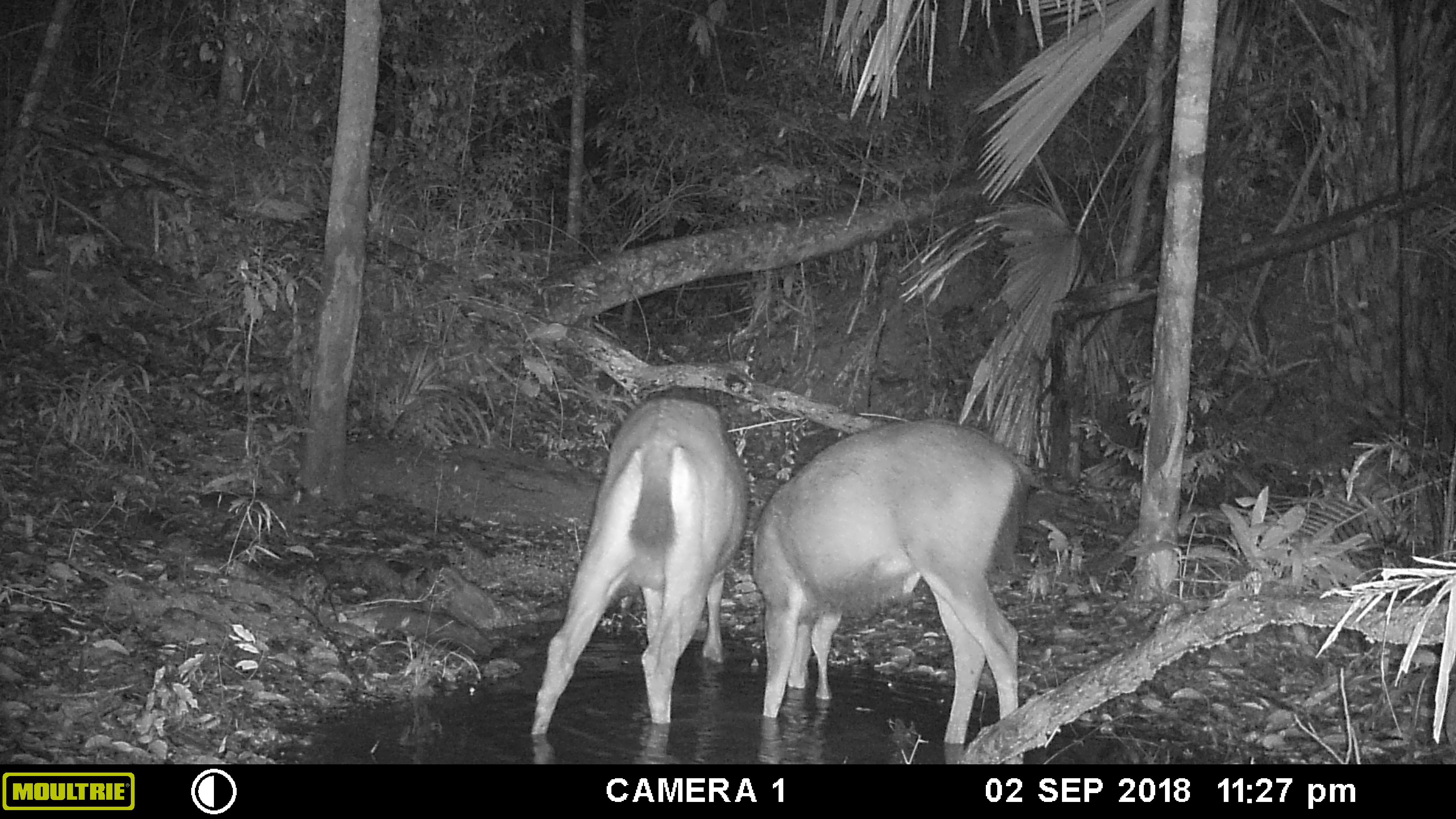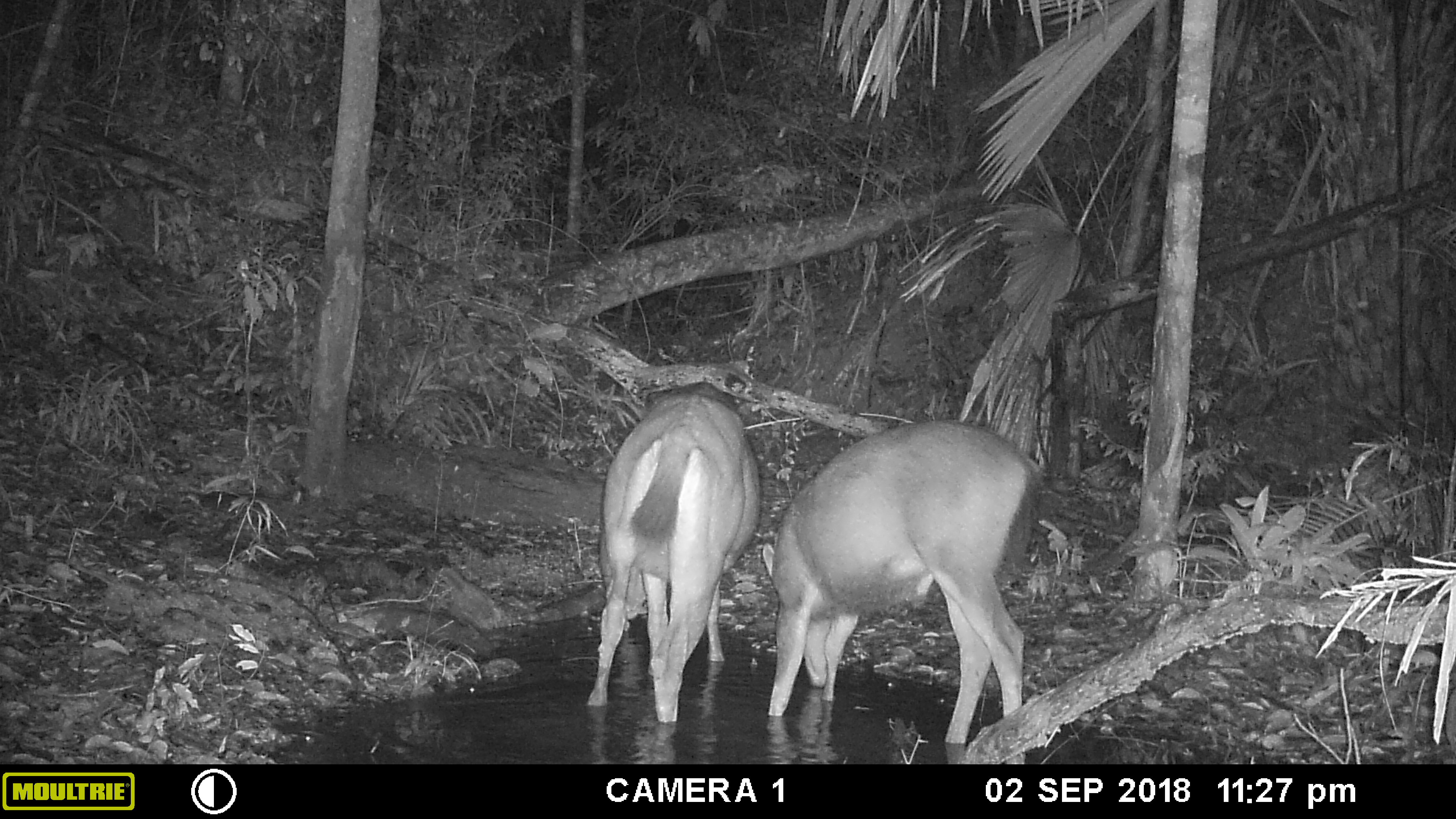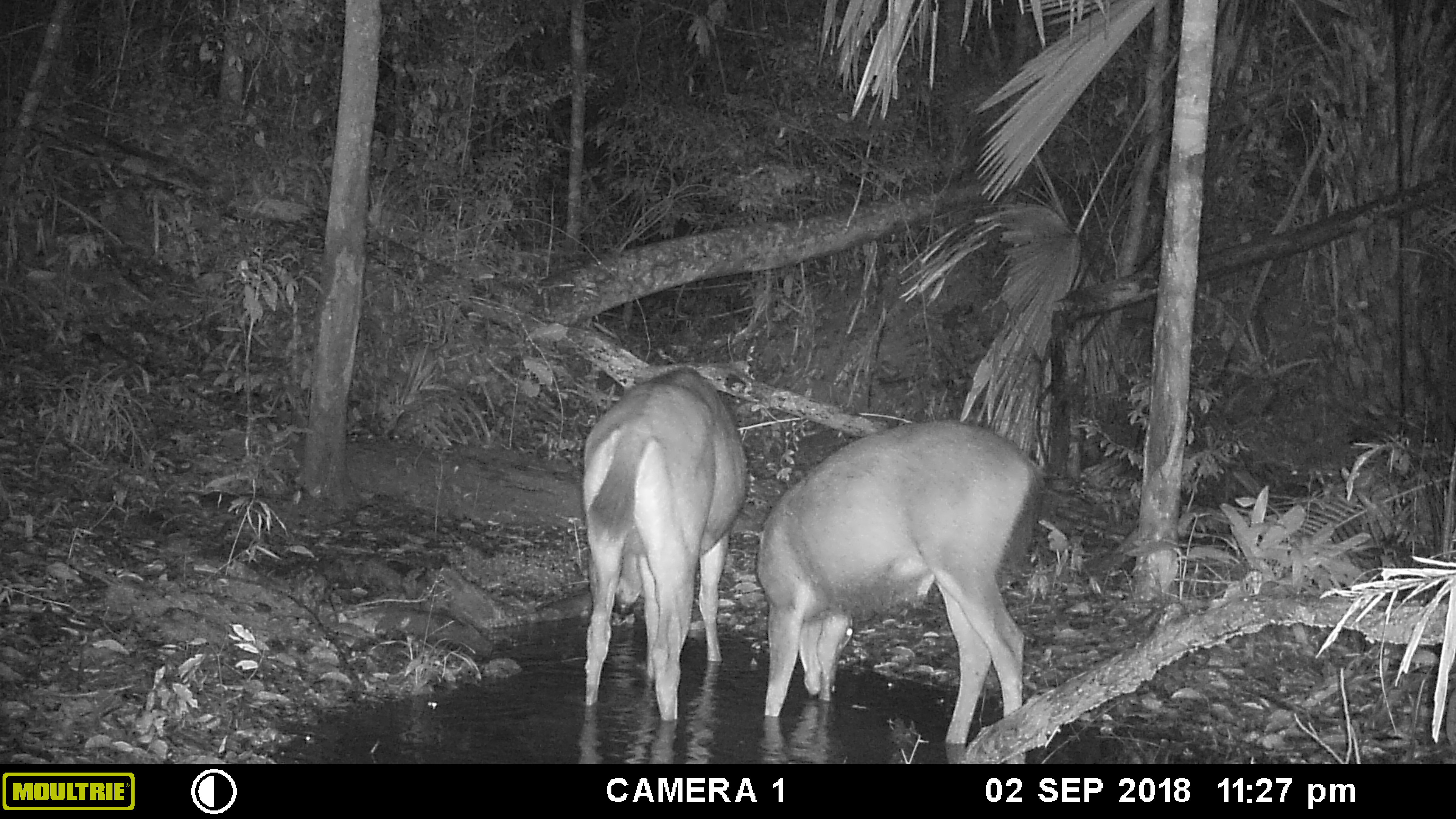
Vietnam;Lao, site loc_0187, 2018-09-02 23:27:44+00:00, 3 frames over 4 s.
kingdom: Animalia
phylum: Chordata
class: Mammalia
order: Artiodactyla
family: Cervidae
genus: Rusa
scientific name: Rusa unicolor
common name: sambar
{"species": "sambar (Rusa unicolor)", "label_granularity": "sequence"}